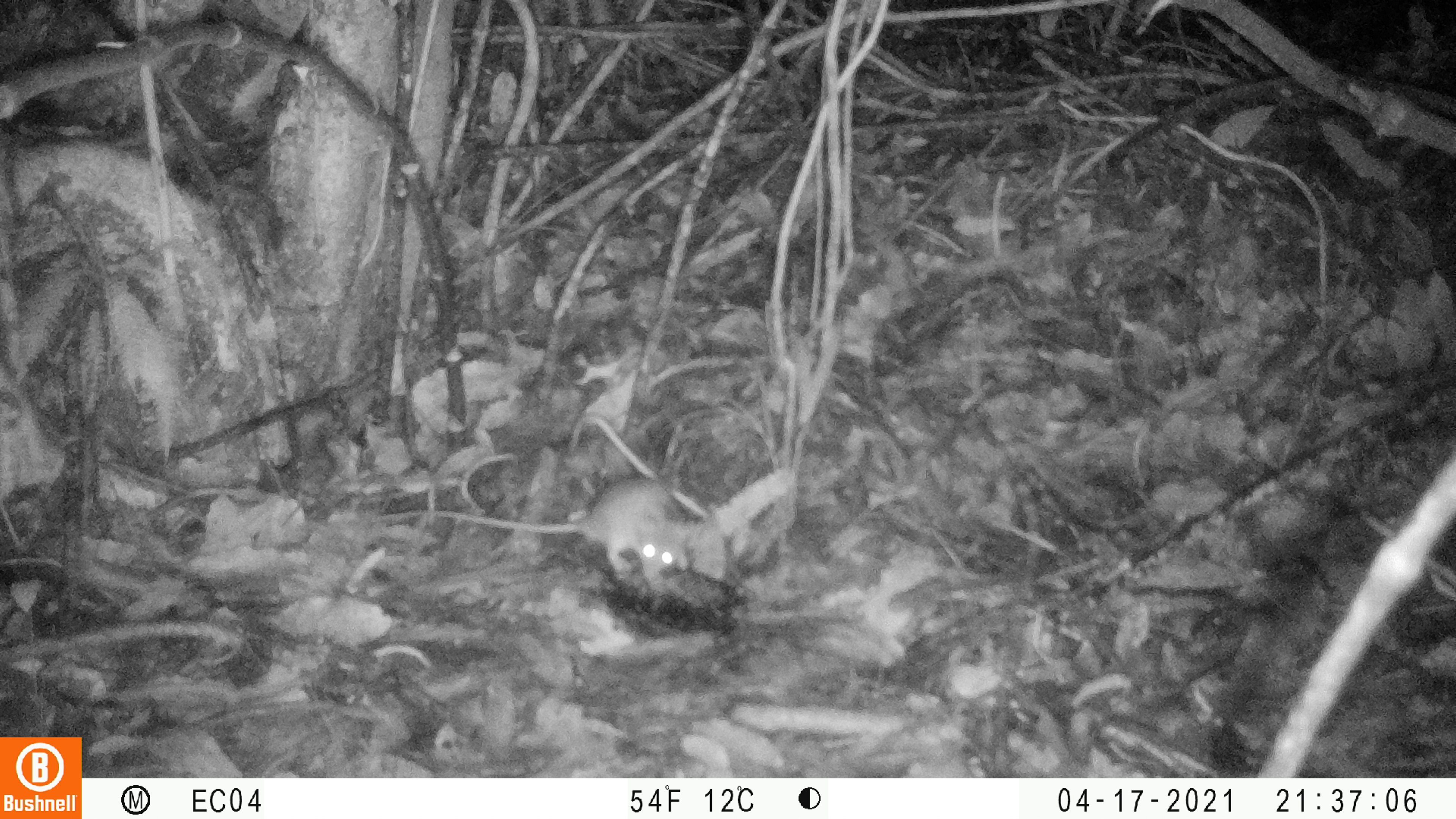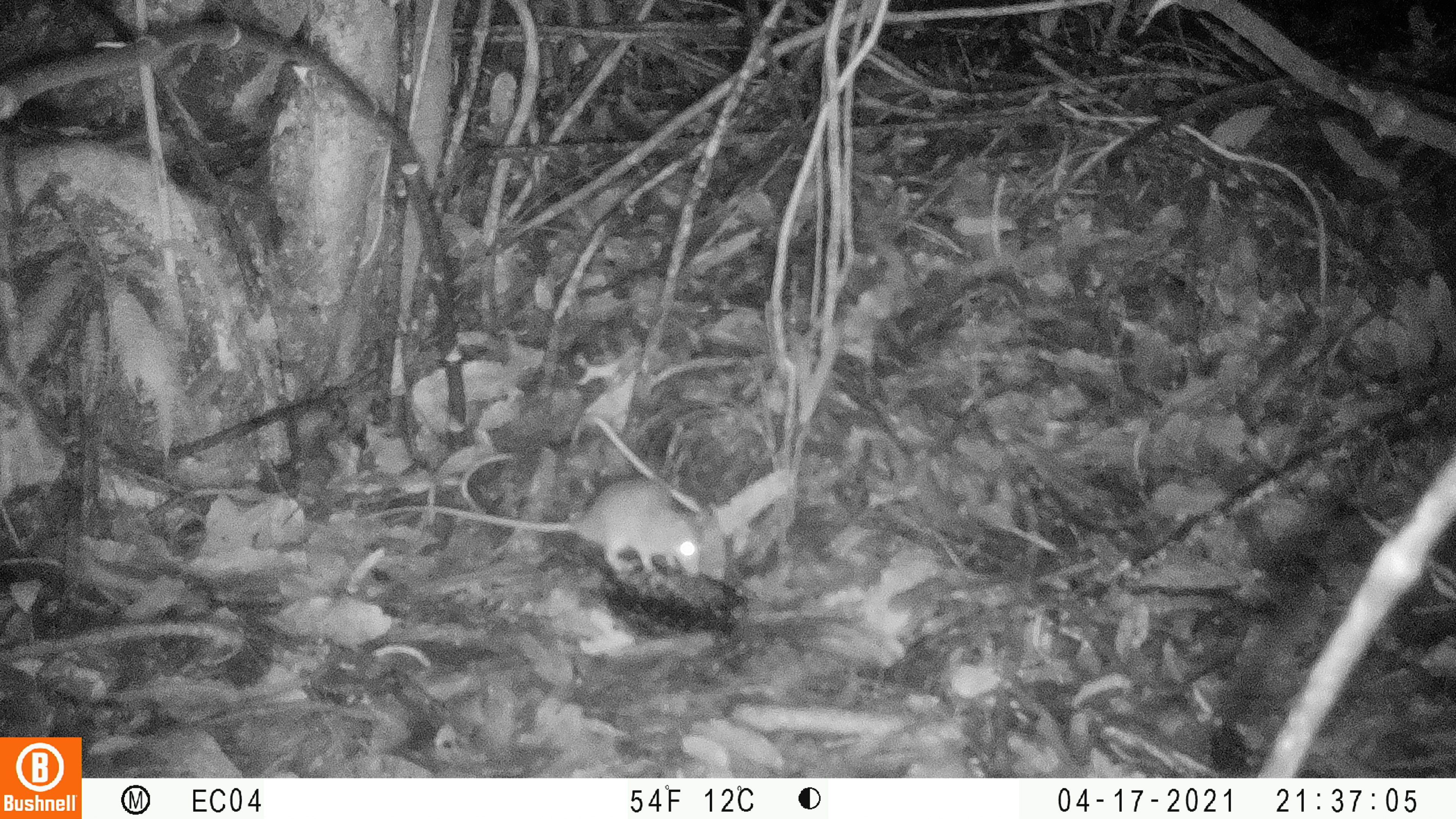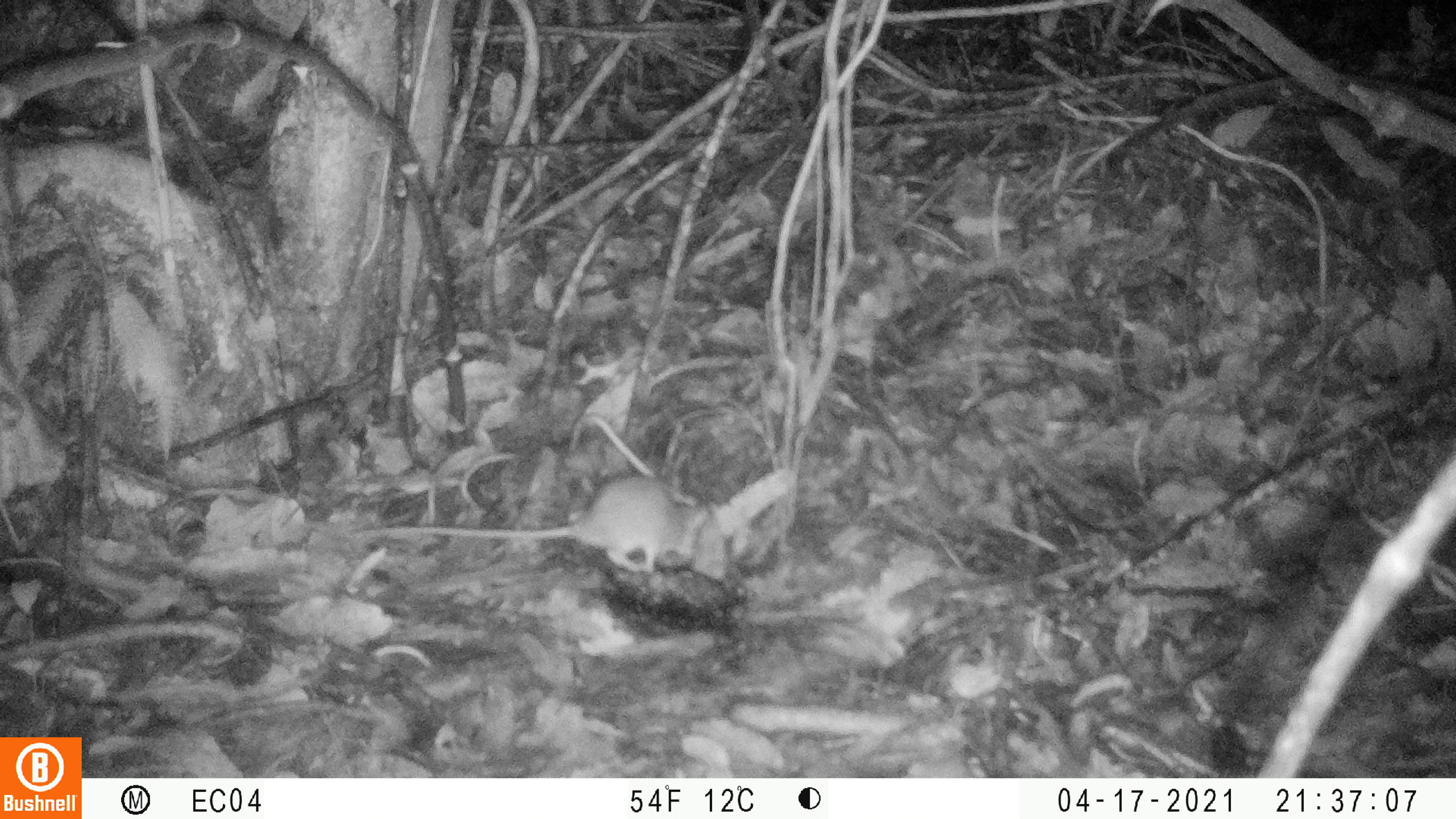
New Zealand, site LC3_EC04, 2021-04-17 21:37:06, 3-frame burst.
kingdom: Animalia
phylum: Chordata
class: Mammalia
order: Rodentia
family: Muridae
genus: Rattus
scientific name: Rattus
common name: rat